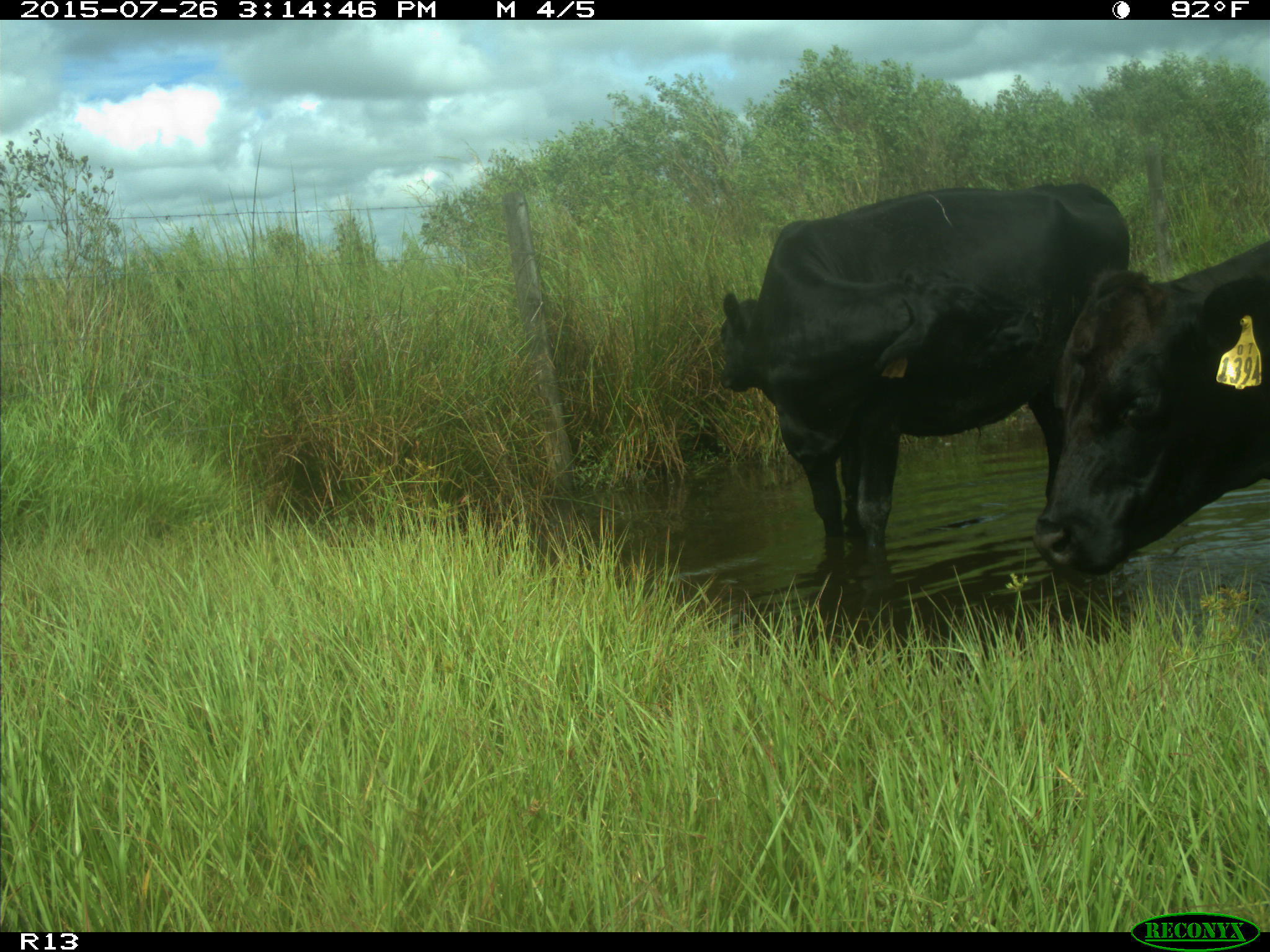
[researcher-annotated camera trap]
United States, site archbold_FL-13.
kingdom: Animalia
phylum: Chordata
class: Mammalia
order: Artiodactyla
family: Bovidae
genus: Bos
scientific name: Bos taurus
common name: domestic cow